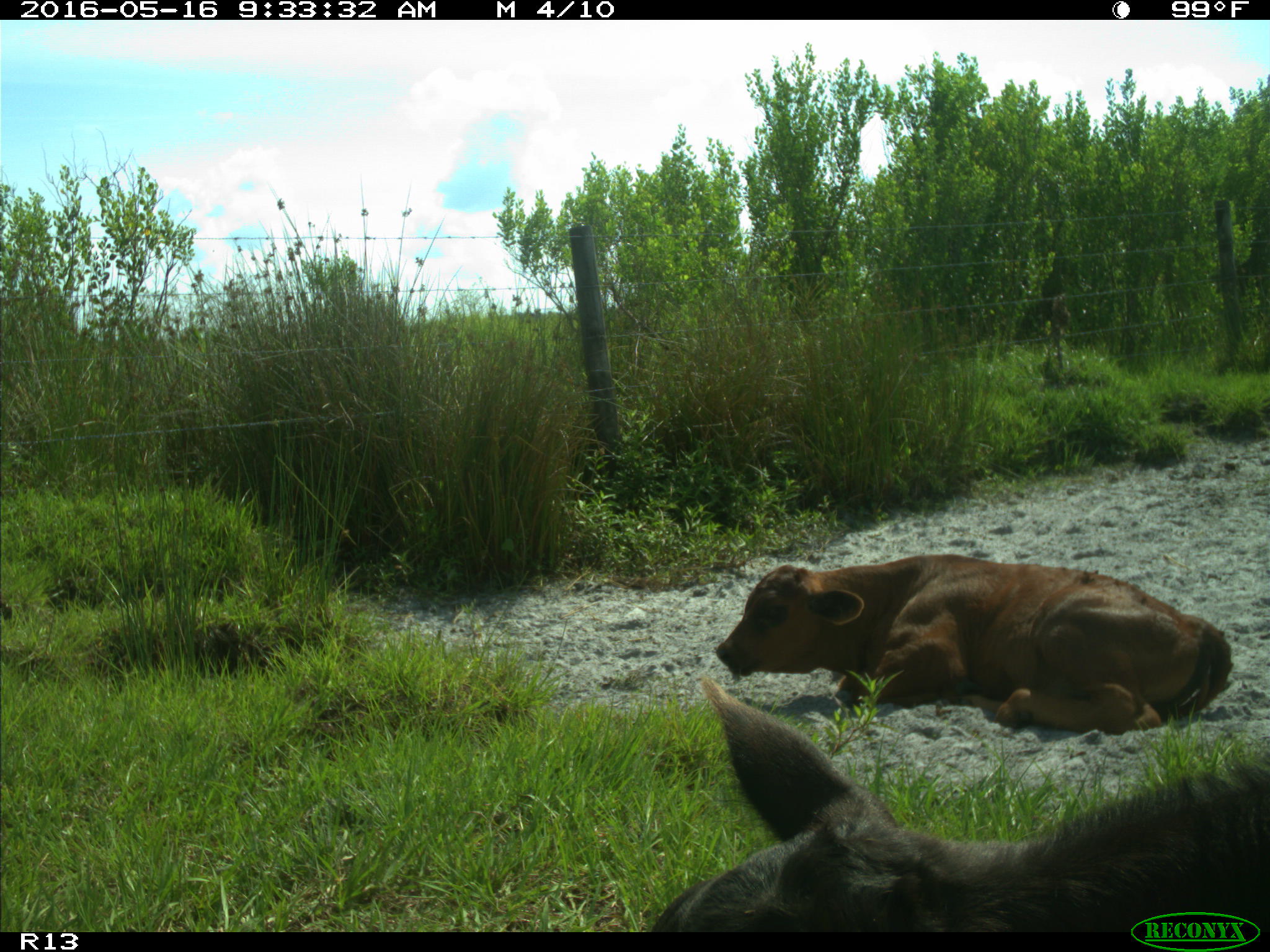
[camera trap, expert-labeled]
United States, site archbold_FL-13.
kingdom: Animalia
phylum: Chordata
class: Mammalia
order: Artiodactyla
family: Bovidae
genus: Bos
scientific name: Bos taurus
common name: domestic cow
Bos taurus (domestic cow).